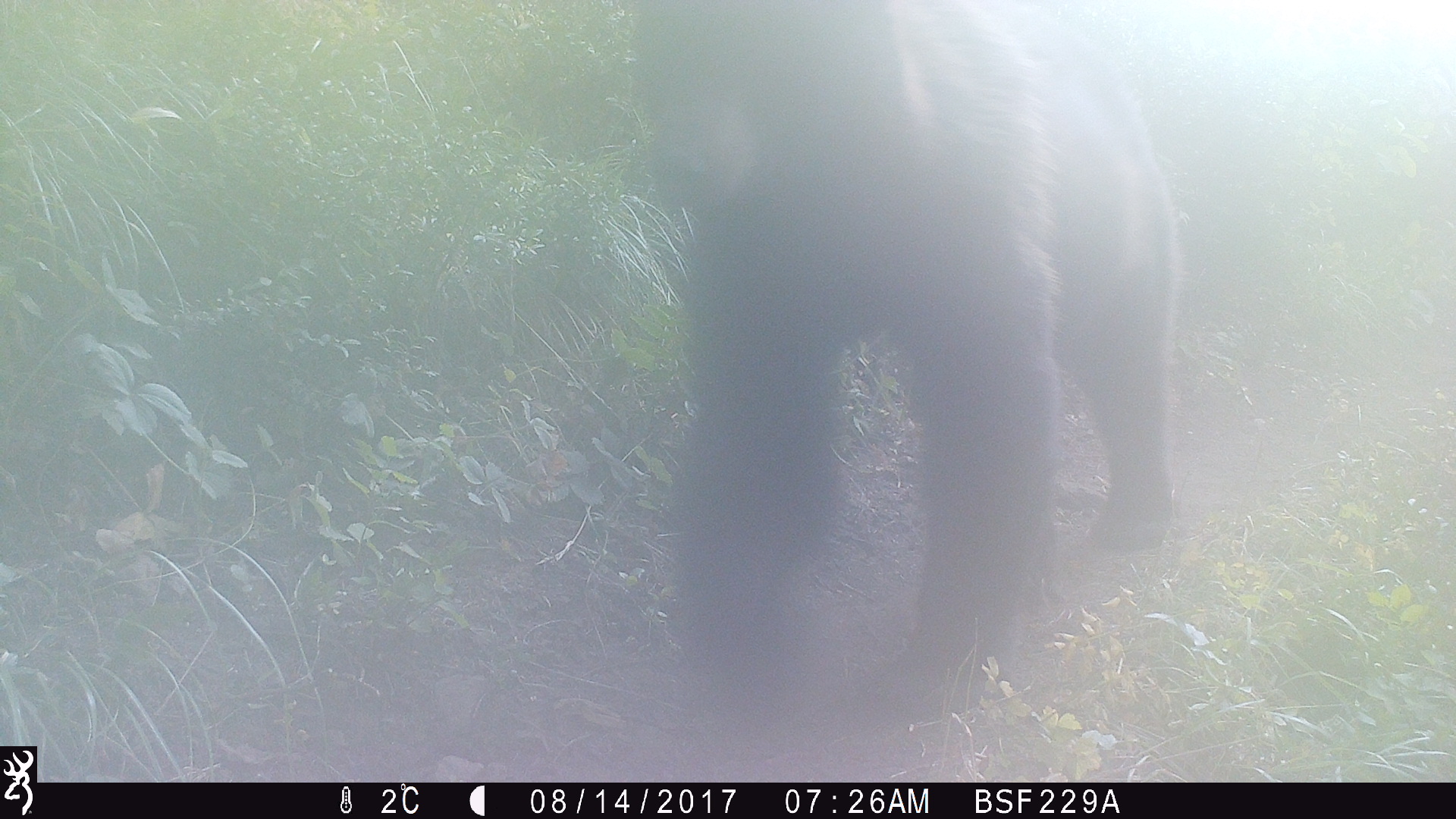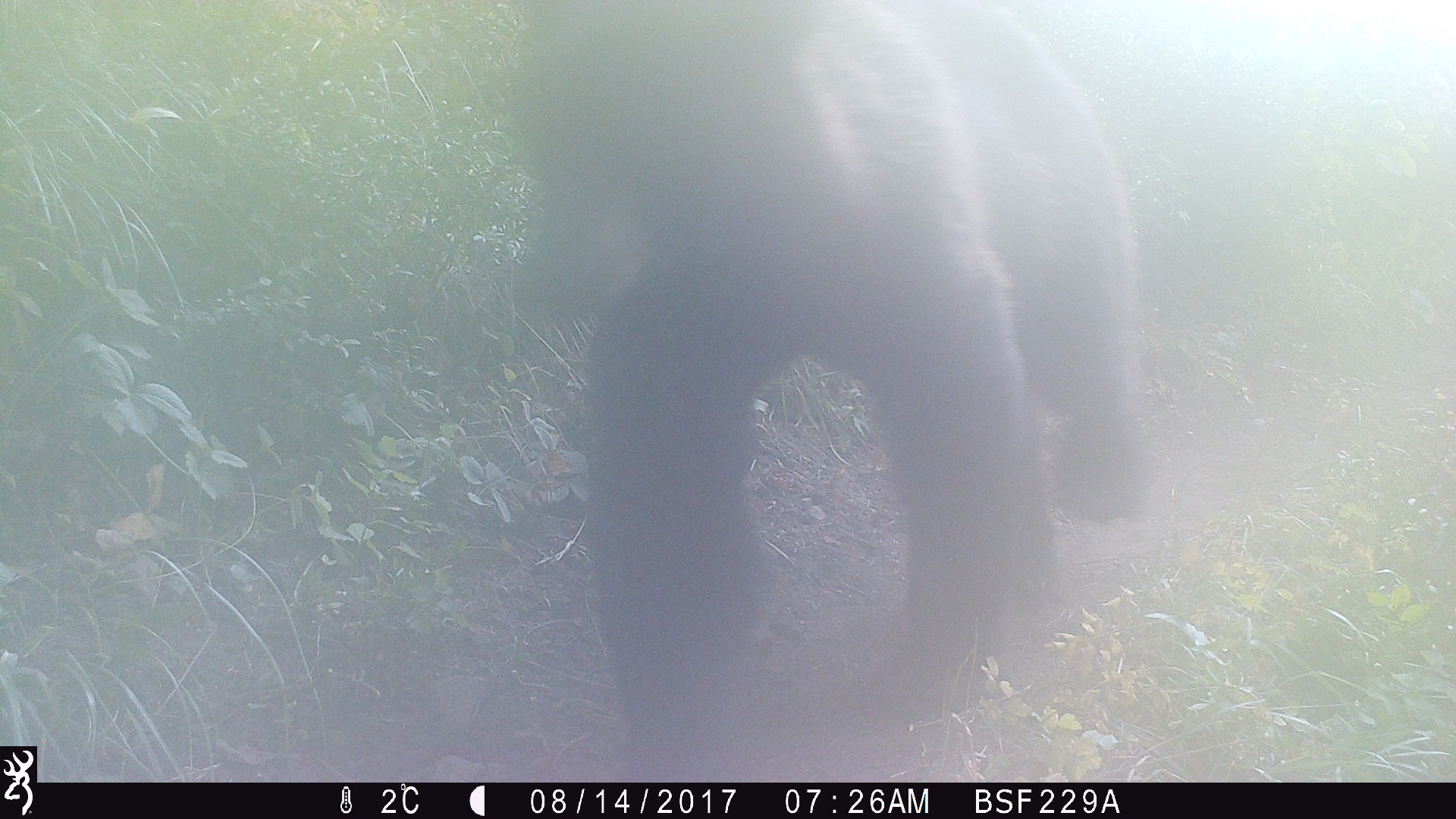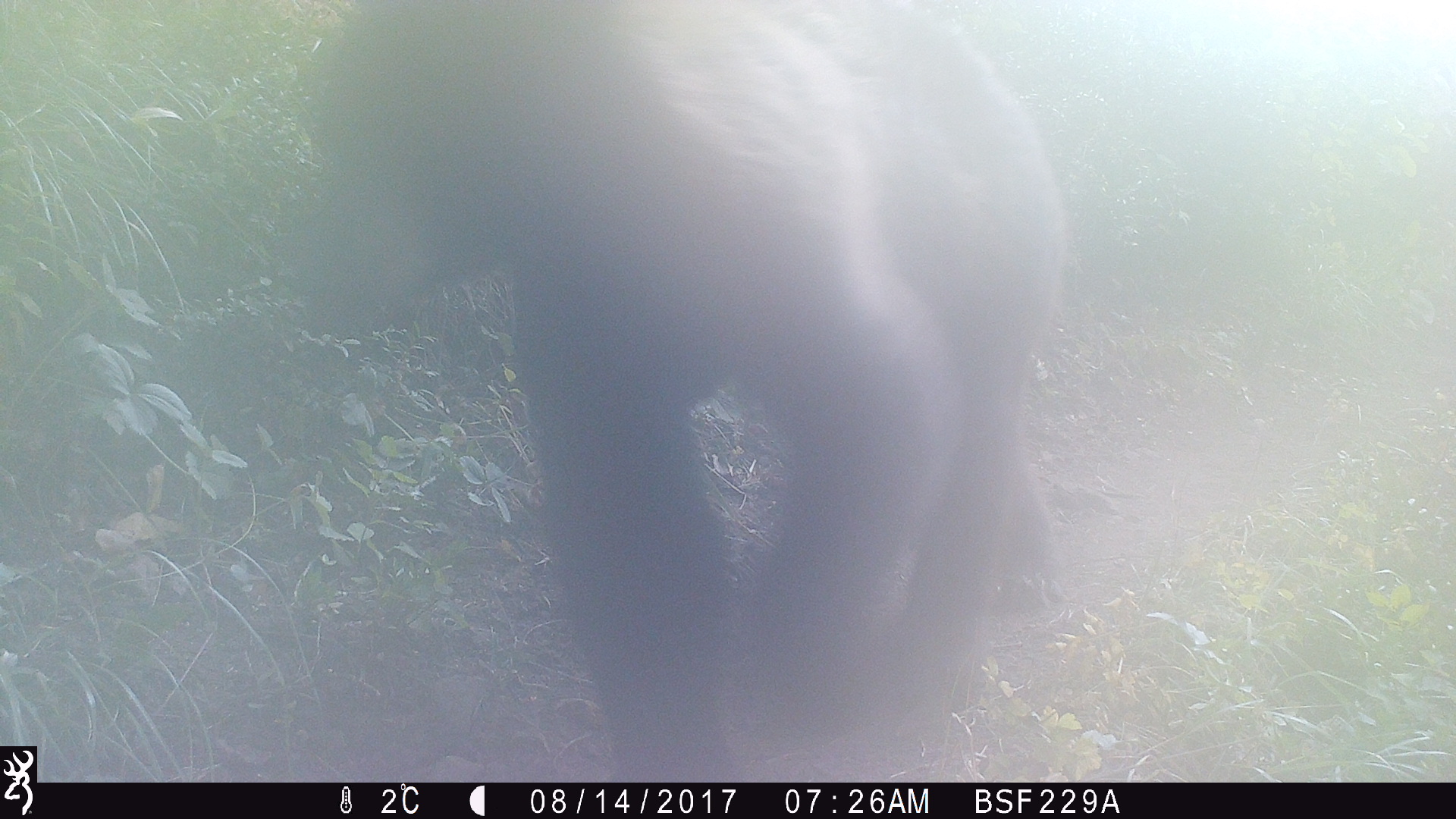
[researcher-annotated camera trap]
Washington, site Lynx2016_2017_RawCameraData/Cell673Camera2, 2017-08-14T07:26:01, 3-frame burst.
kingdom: Animalia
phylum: Chordata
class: Mammalia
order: Carnivora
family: Ursidae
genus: Ursus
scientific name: Ursus americanus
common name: american black bear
Ursus americanus (american black bear). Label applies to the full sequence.